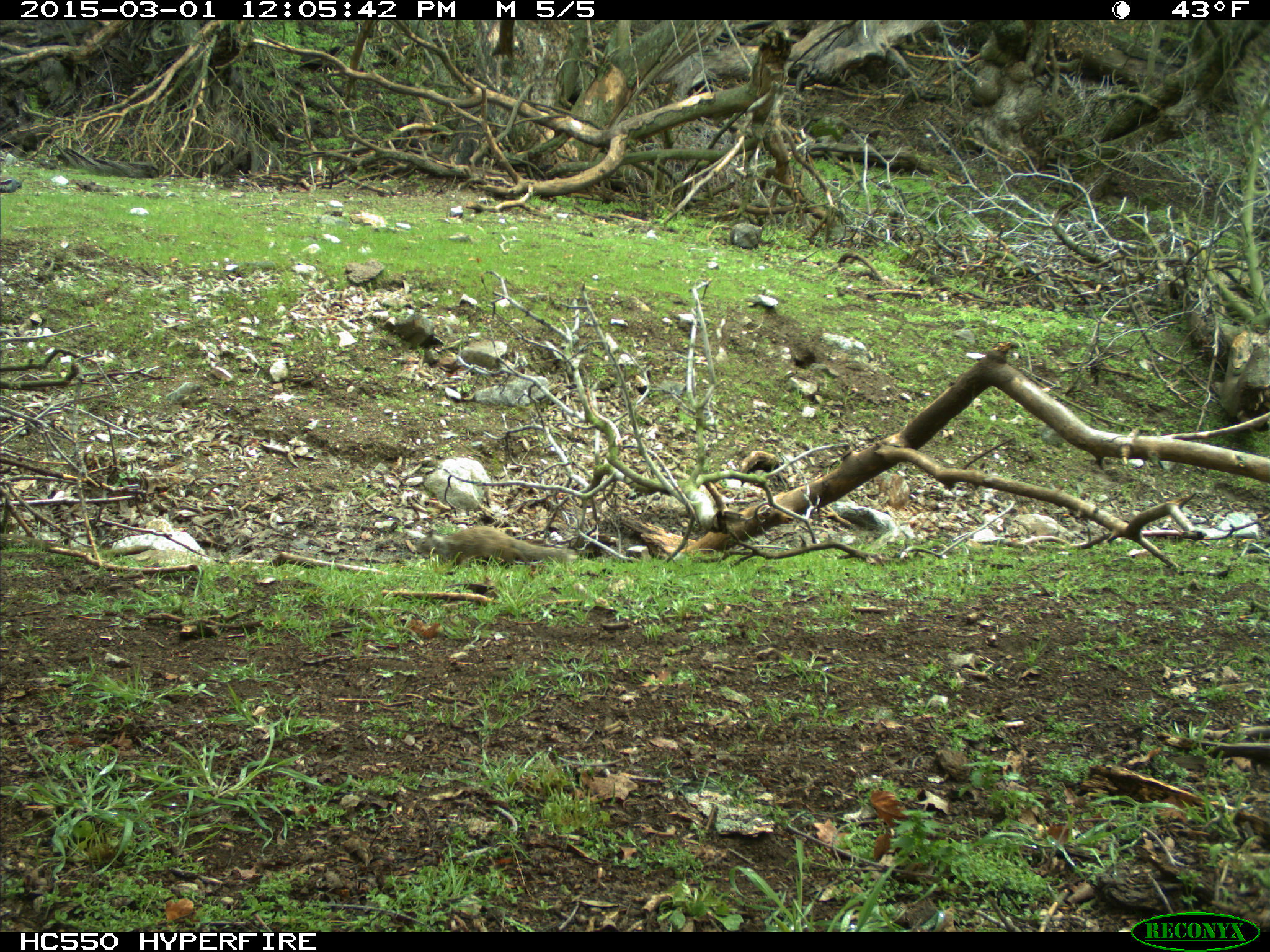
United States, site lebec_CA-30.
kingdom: Animalia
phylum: Chordata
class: Mammalia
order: Rodentia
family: Sciuridae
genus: Otospermophilus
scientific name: Otospermophilus beecheyi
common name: california ground squirrel